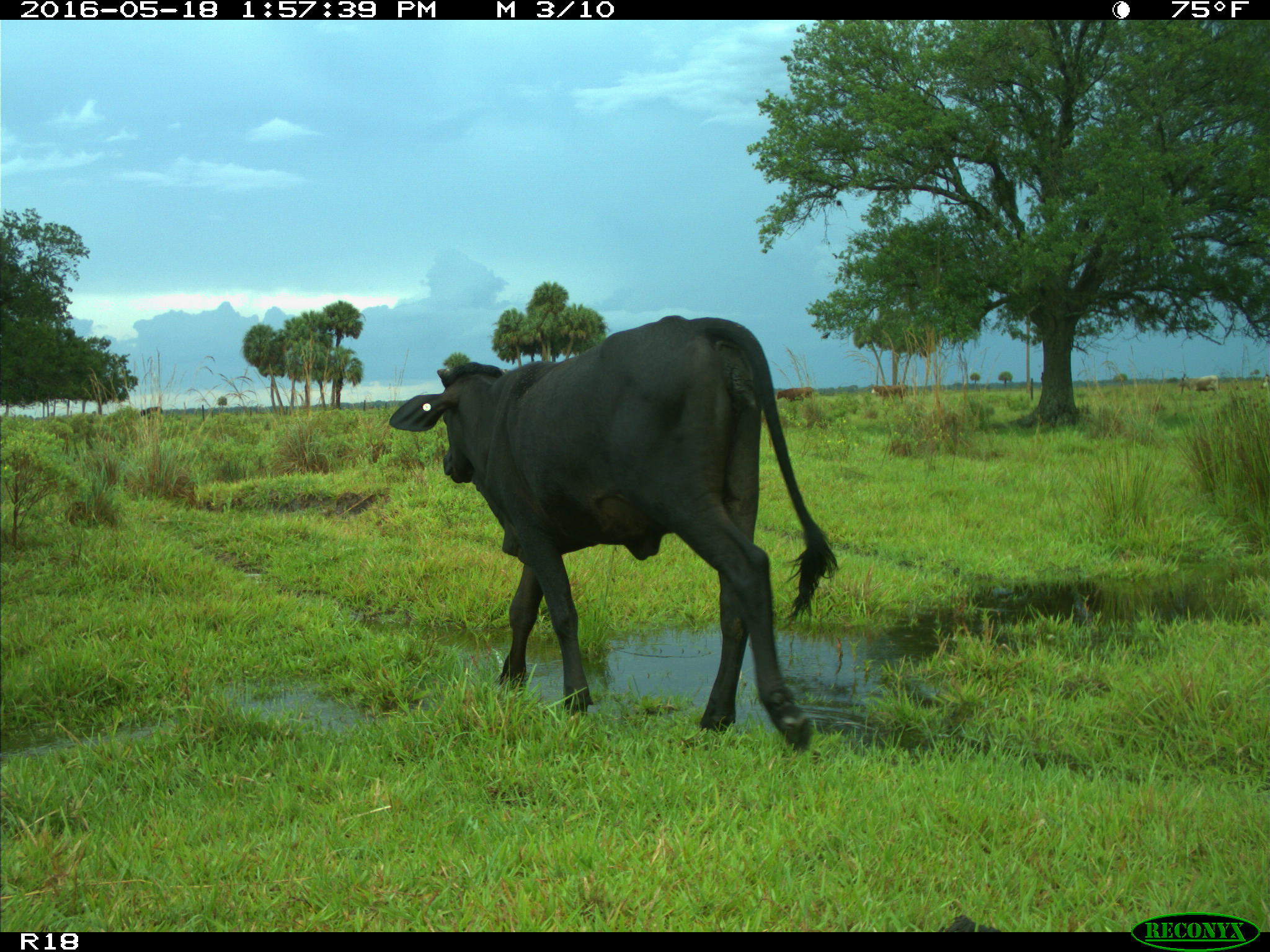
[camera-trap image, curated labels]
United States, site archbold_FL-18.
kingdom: Animalia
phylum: Chordata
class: Mammalia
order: Artiodactyla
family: Bovidae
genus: Bos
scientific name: Bos taurus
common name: domestic cow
Bos taurus (domestic cow).